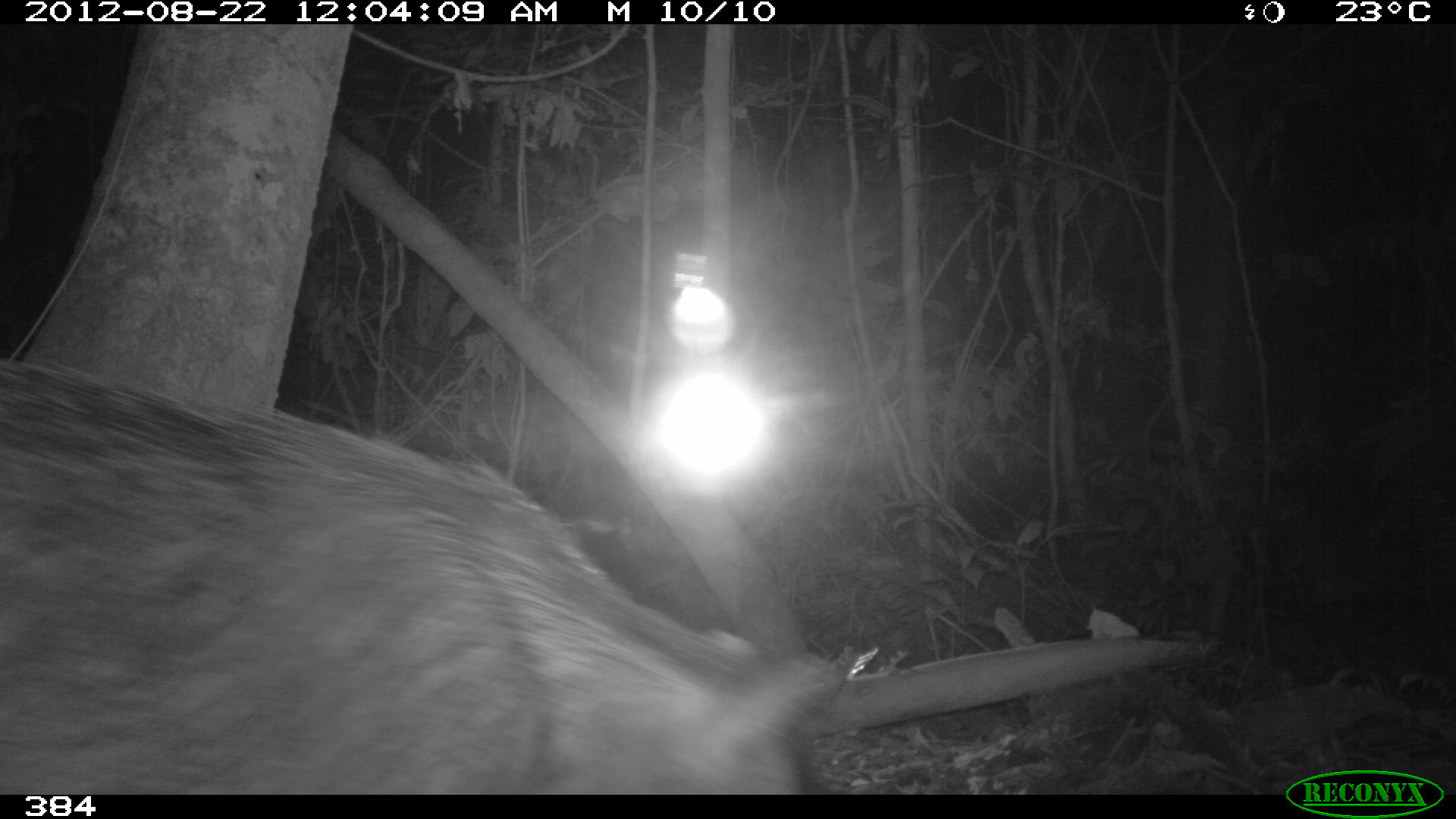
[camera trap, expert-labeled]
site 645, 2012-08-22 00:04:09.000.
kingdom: Animalia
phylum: Chordata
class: Mammalia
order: Artiodactyla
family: Tayassuidae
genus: Tayassu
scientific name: Tayassu pecari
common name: white-lipped peccary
Tayassu pecari (white-lipped peccary).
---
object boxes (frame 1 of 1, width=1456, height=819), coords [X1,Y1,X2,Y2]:
tayassu pecari: [0,354,843,793]